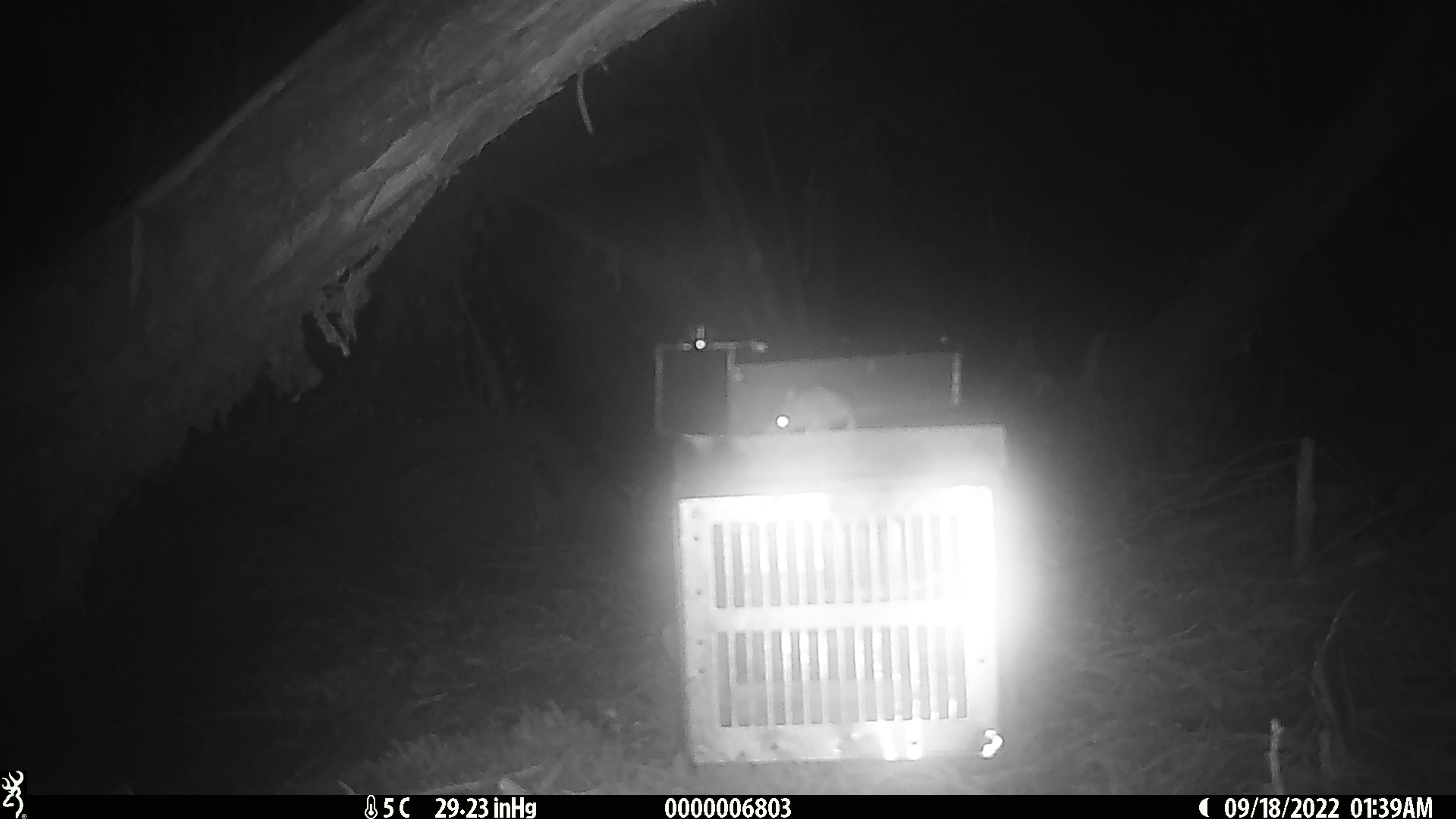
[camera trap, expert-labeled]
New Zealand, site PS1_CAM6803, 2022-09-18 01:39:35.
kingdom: Animalia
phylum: Chordata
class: Mammalia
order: Rodentia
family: Muridae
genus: Mus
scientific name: Mus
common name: mouse